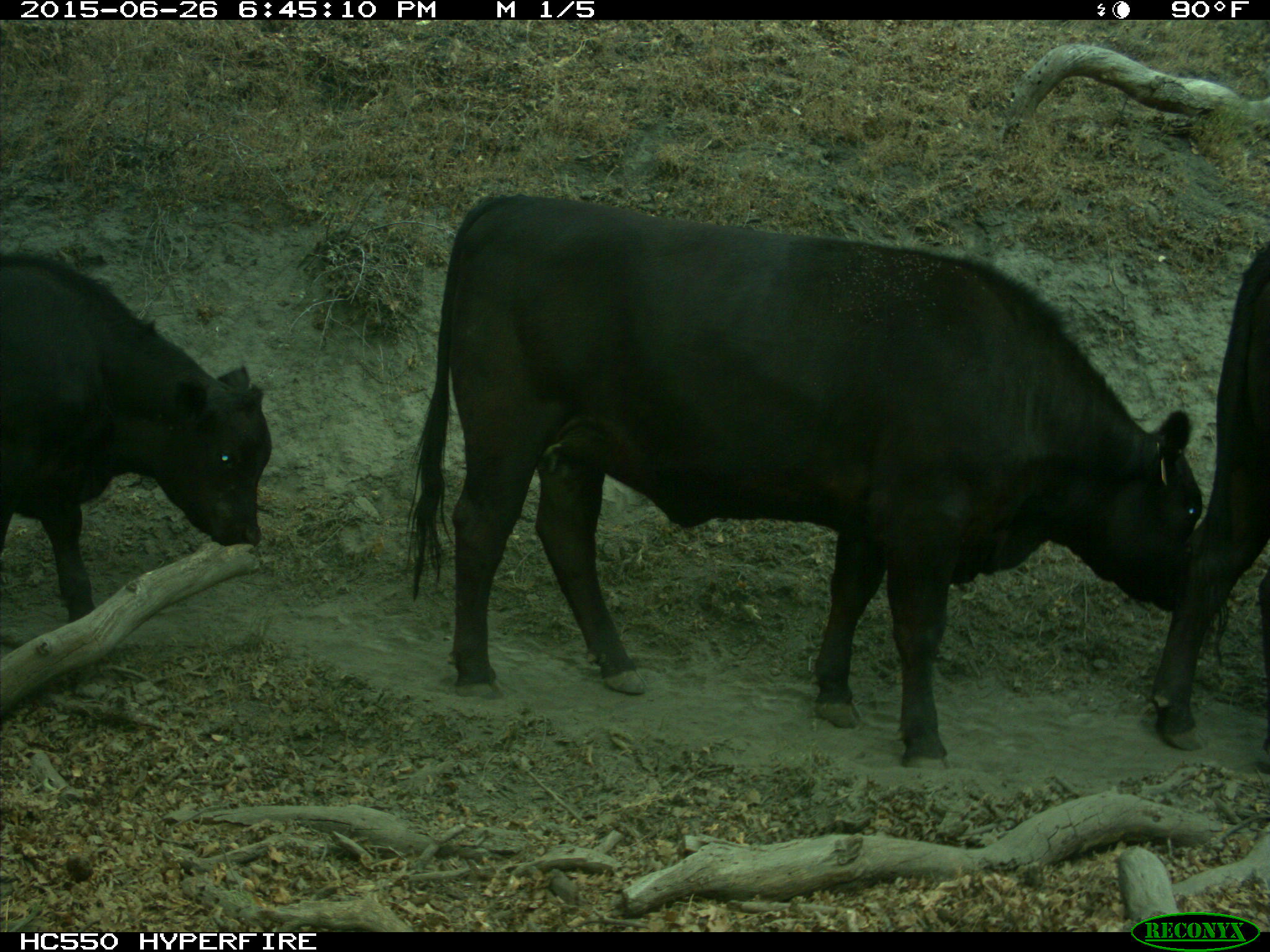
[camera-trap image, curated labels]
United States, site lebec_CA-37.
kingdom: Animalia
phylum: Chordata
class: Mammalia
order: Artiodactyla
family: Bovidae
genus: Bos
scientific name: Bos taurus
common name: domestic cow